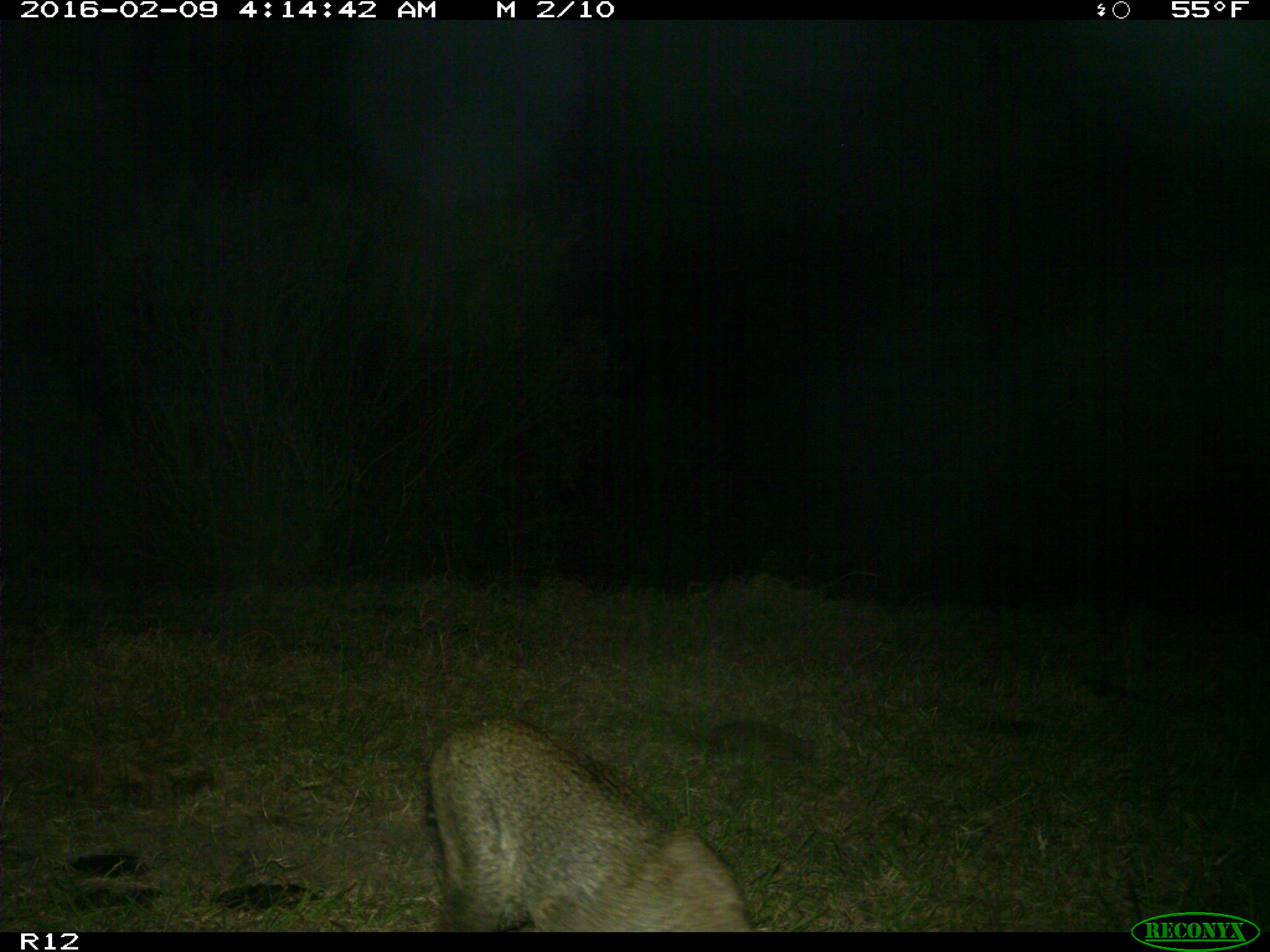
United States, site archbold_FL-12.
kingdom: Animalia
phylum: Chordata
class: Mammalia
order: Carnivora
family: Felidae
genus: Lynx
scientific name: Lynx rufus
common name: bobcat